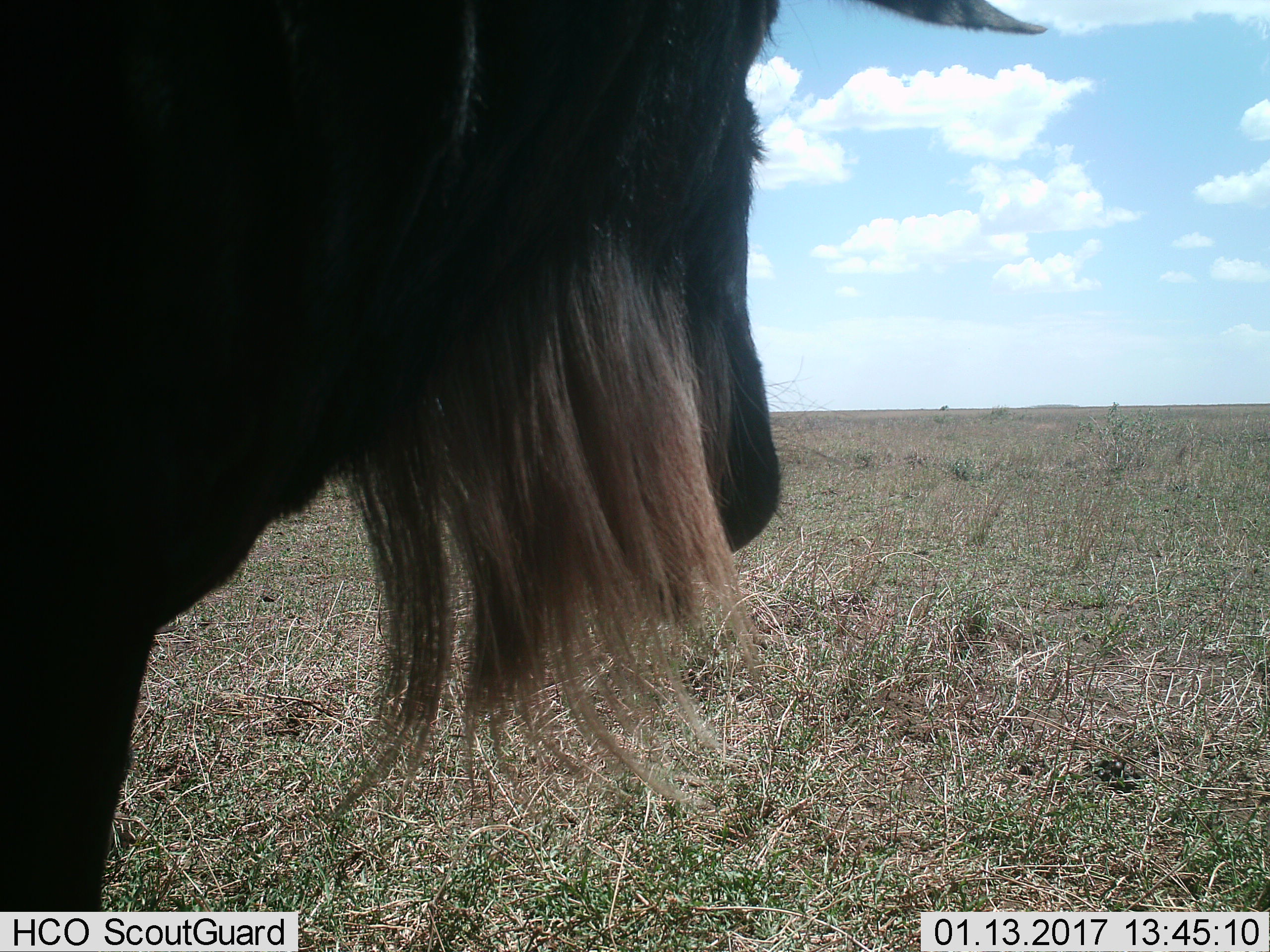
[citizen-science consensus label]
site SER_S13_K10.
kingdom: Animalia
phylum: Chordata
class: Mammalia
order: Artiodactyla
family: Bovidae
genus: Connochaetes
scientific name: Connochaetes taurinus taurinus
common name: blue wildebeest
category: wildebeestblue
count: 1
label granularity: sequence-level